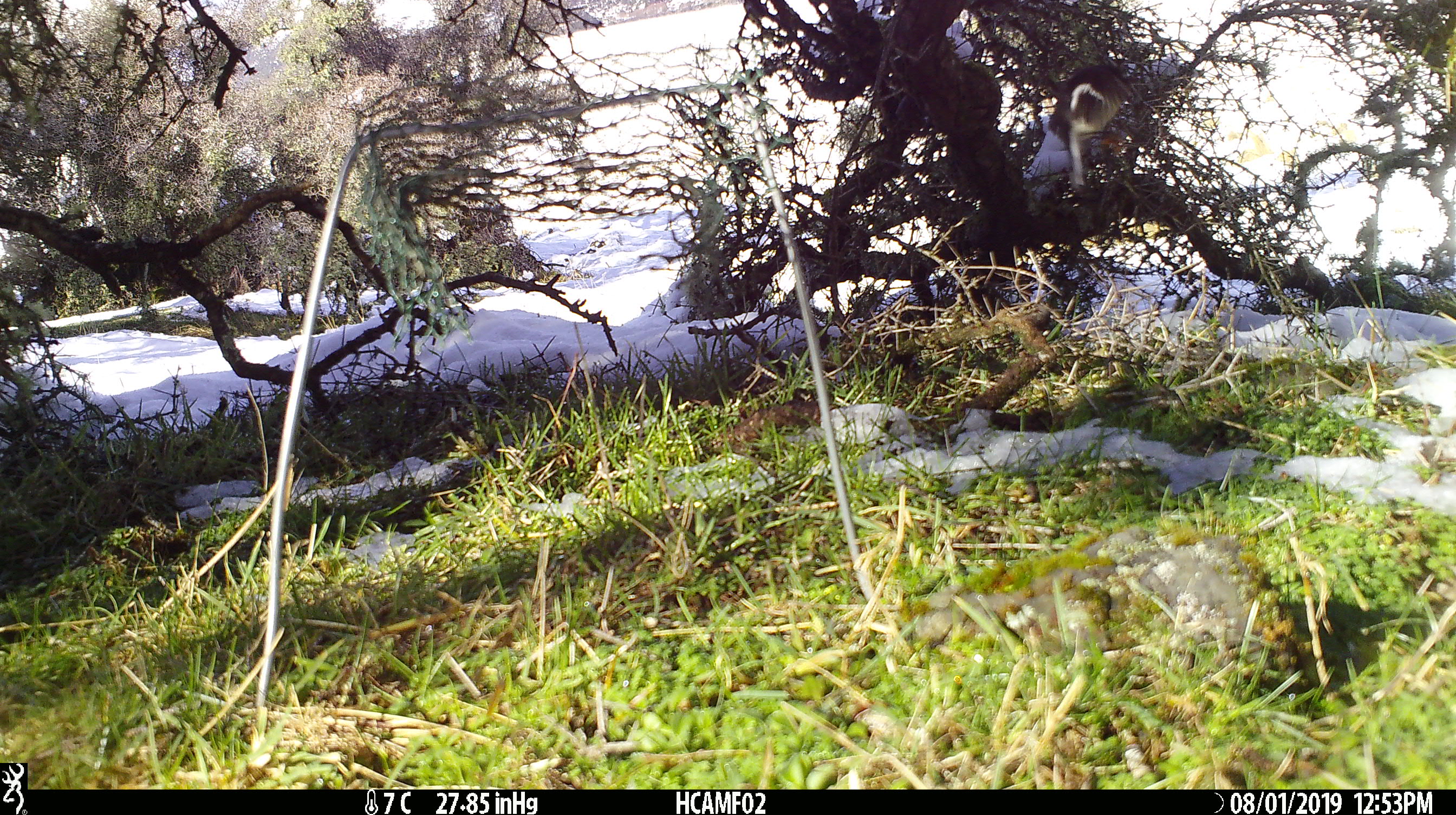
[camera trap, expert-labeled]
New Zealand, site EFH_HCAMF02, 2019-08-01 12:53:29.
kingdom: Animalia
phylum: Chordata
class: Aves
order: Passeriformes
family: Petroicidae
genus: Petroica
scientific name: Petroica macrocephala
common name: tomtit